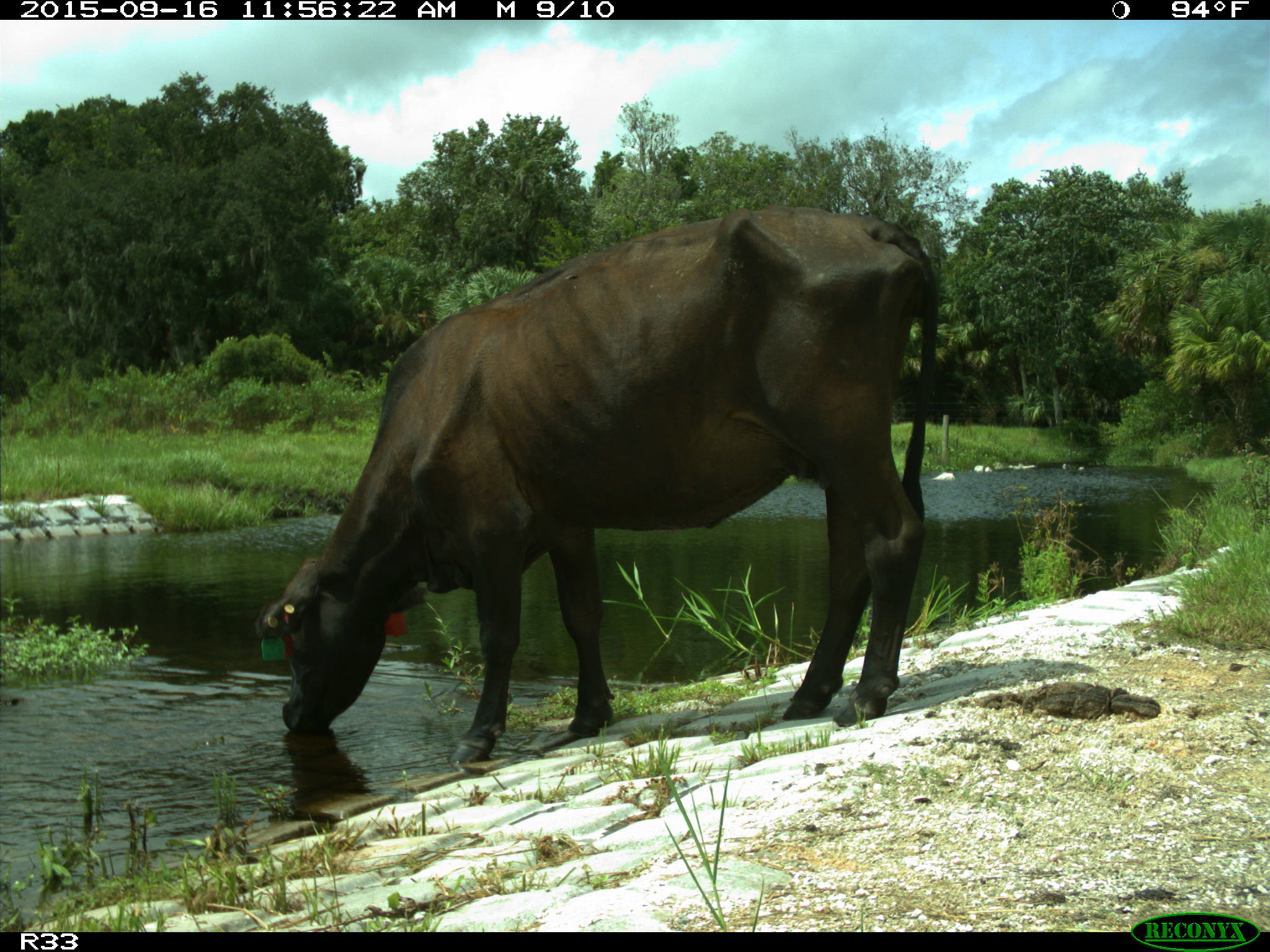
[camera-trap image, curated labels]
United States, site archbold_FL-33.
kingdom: Animalia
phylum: Chordata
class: Mammalia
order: Artiodactyla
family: Bovidae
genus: Bos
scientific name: Bos taurus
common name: domestic cow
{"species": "Bos taurus (domestic cow)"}